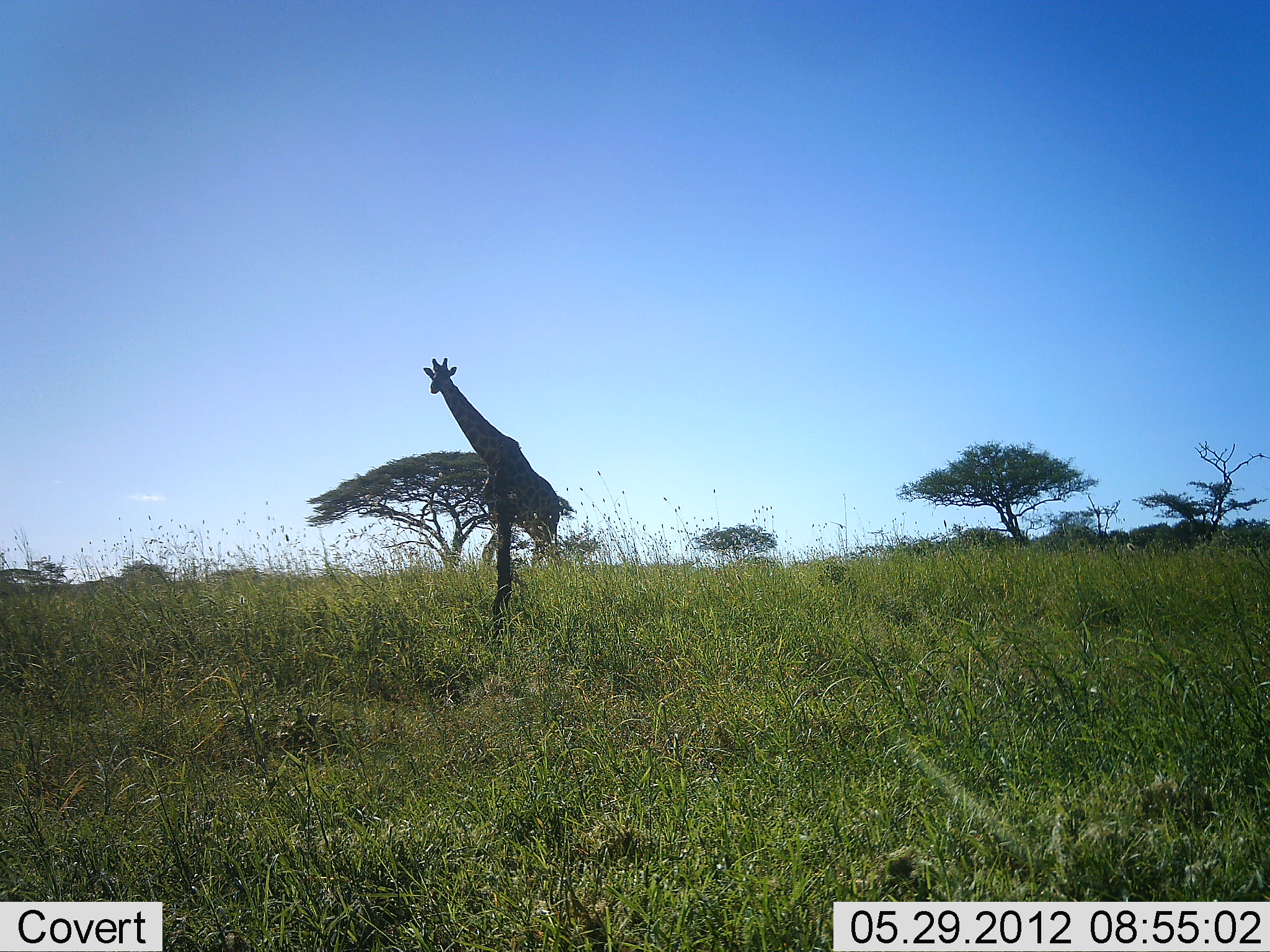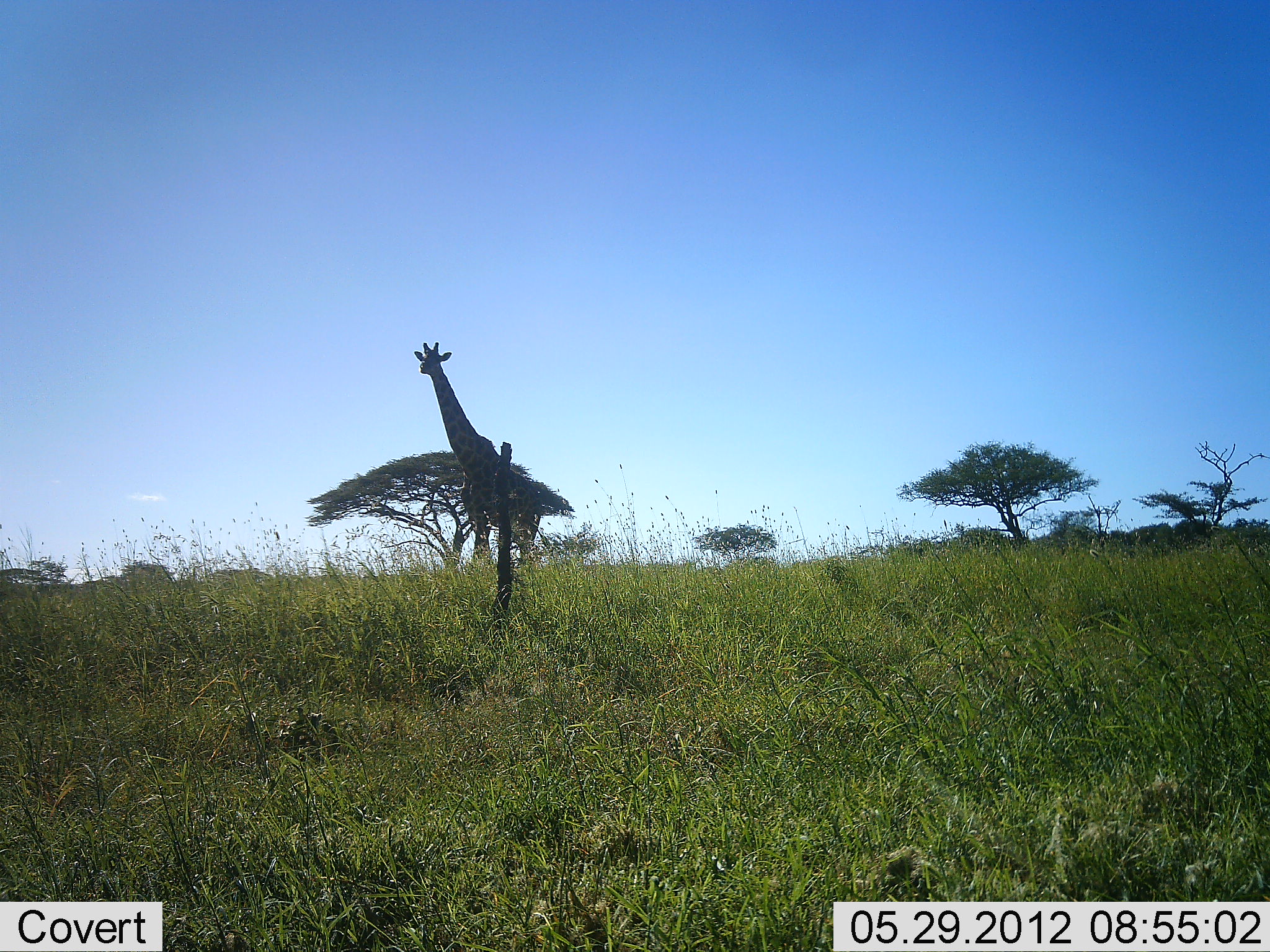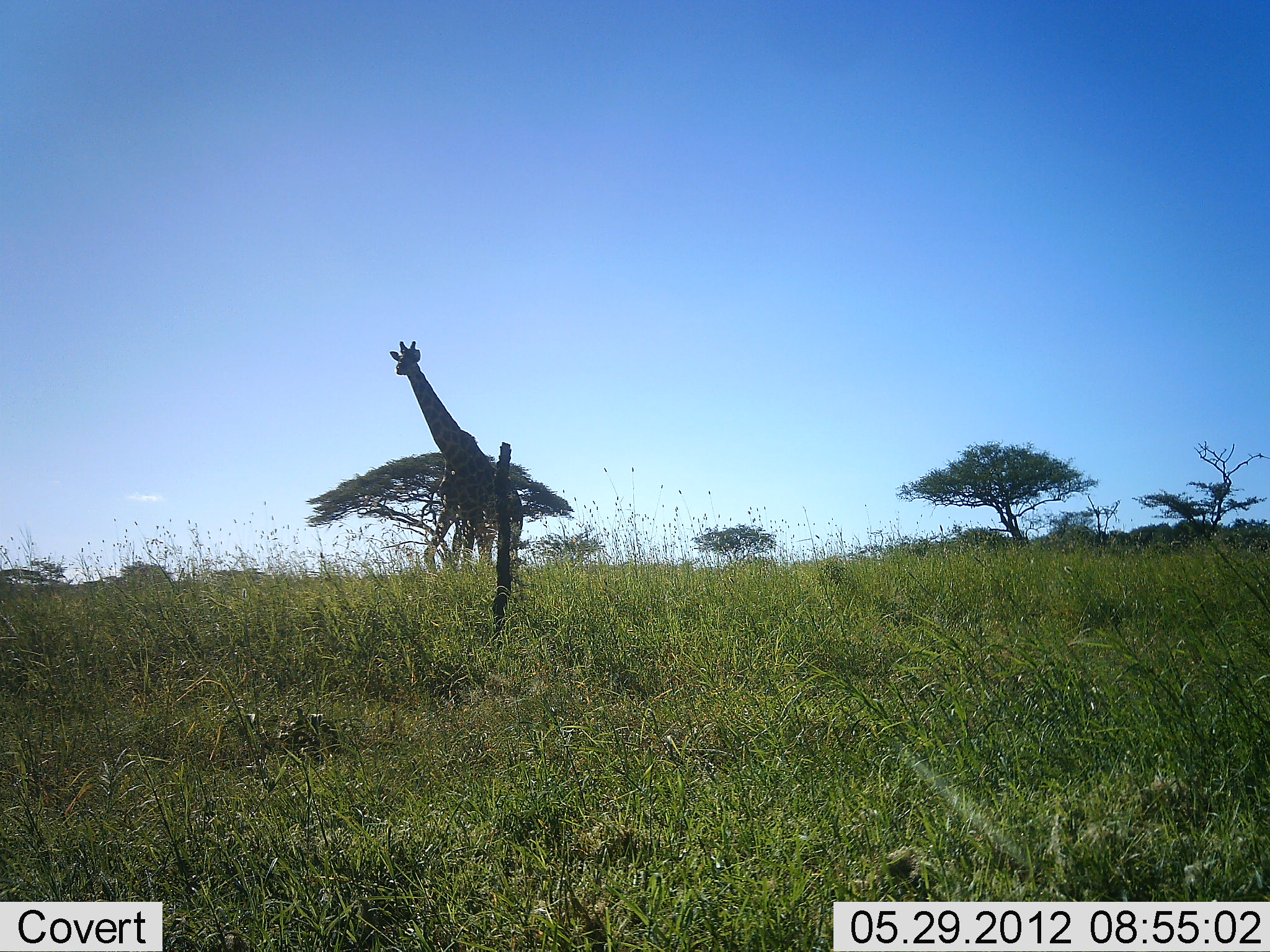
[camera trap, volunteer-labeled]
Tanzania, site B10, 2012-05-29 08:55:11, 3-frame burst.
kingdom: Animalia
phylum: Chordata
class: Mammalia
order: Artiodactyla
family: Giraffidae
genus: Giraffa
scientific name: Giraffa camelopardalis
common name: giraffe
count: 1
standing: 20%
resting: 0%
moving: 90%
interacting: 0%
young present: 0%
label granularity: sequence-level